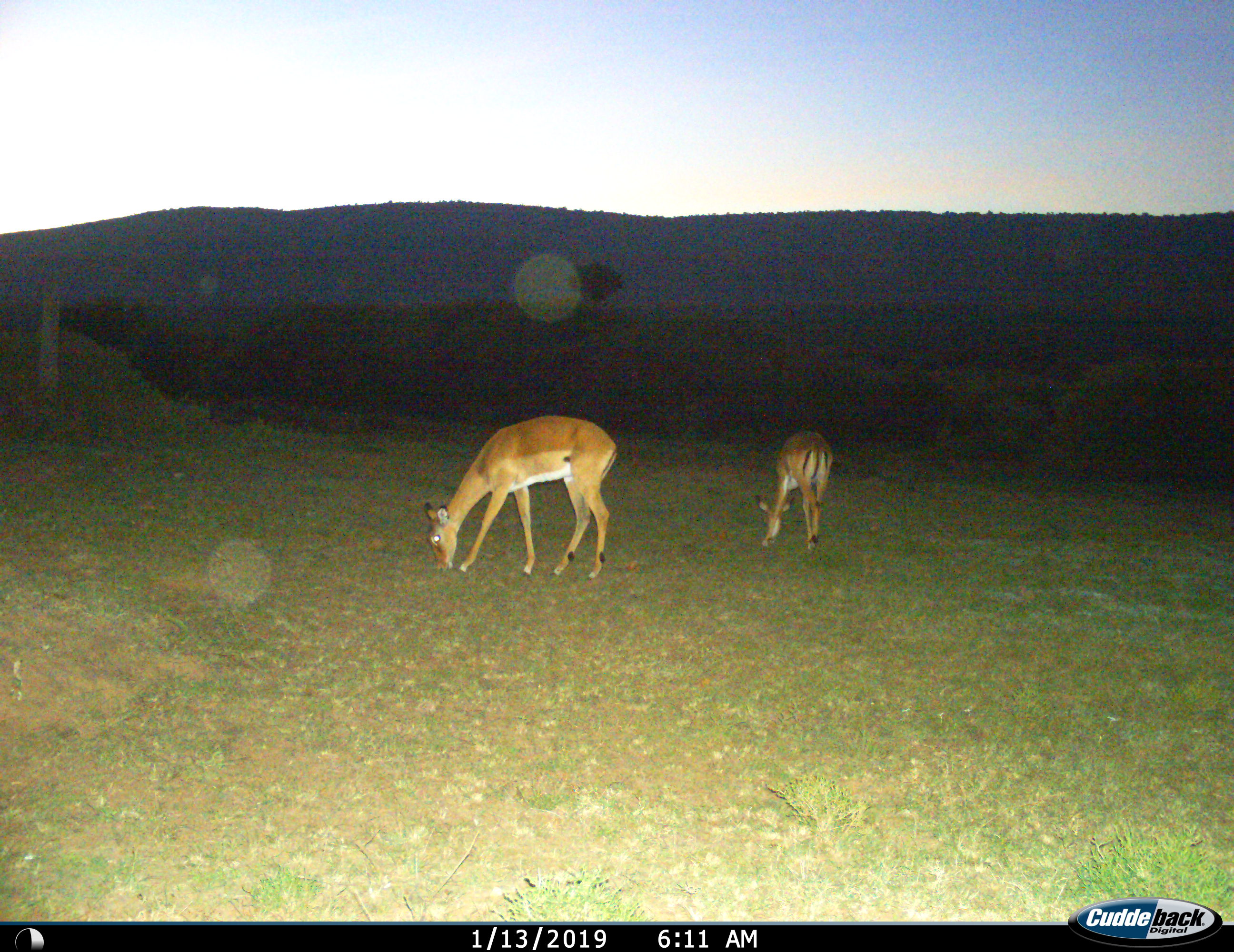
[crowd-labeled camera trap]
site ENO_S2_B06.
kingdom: Animalia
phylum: Chordata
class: Mammalia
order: Artiodactyla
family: Bovidae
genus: Aepyceros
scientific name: Aepyceros melampus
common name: impala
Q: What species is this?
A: Impala (Aepyceros melampus).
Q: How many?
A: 2.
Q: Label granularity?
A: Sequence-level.